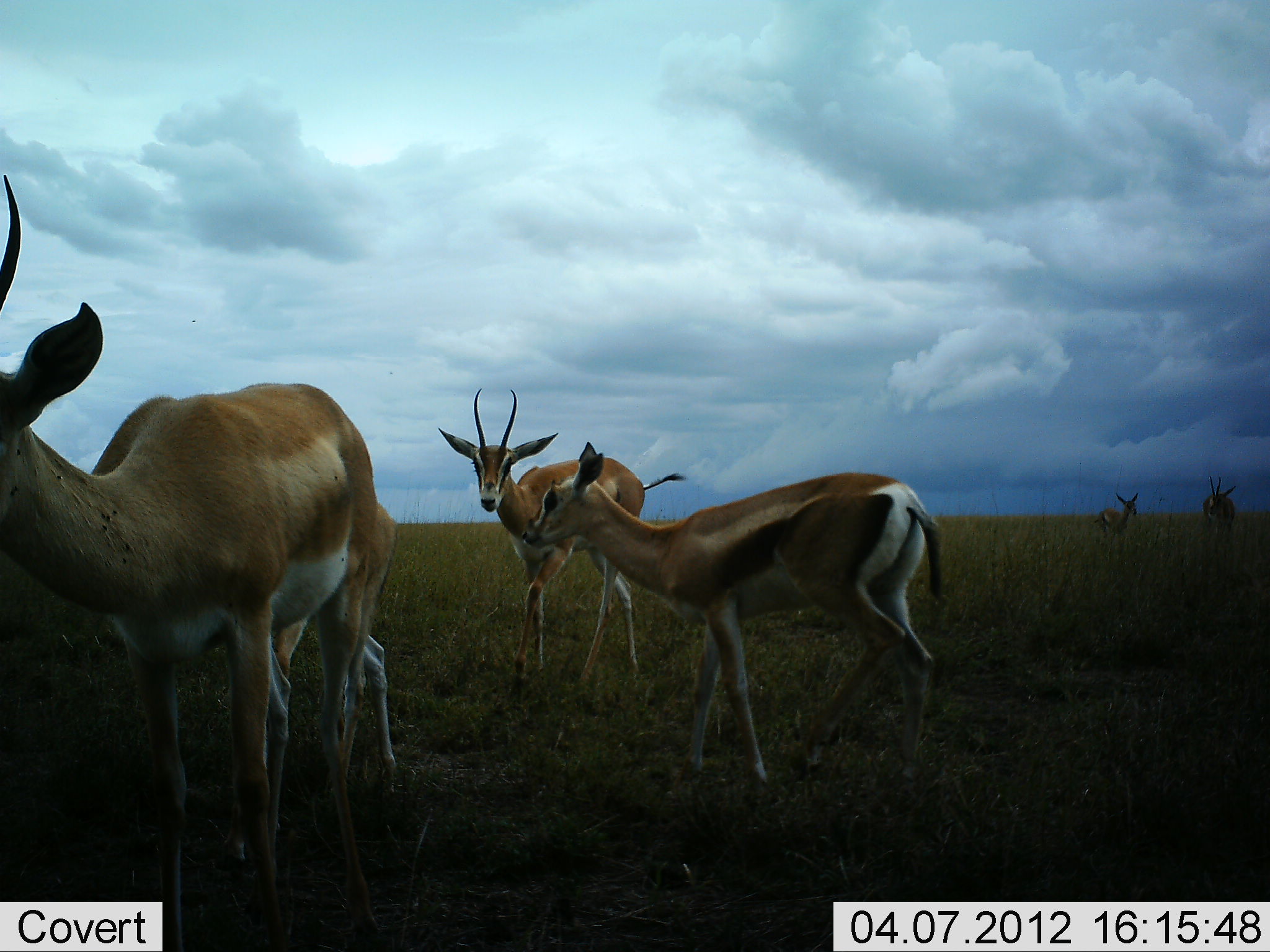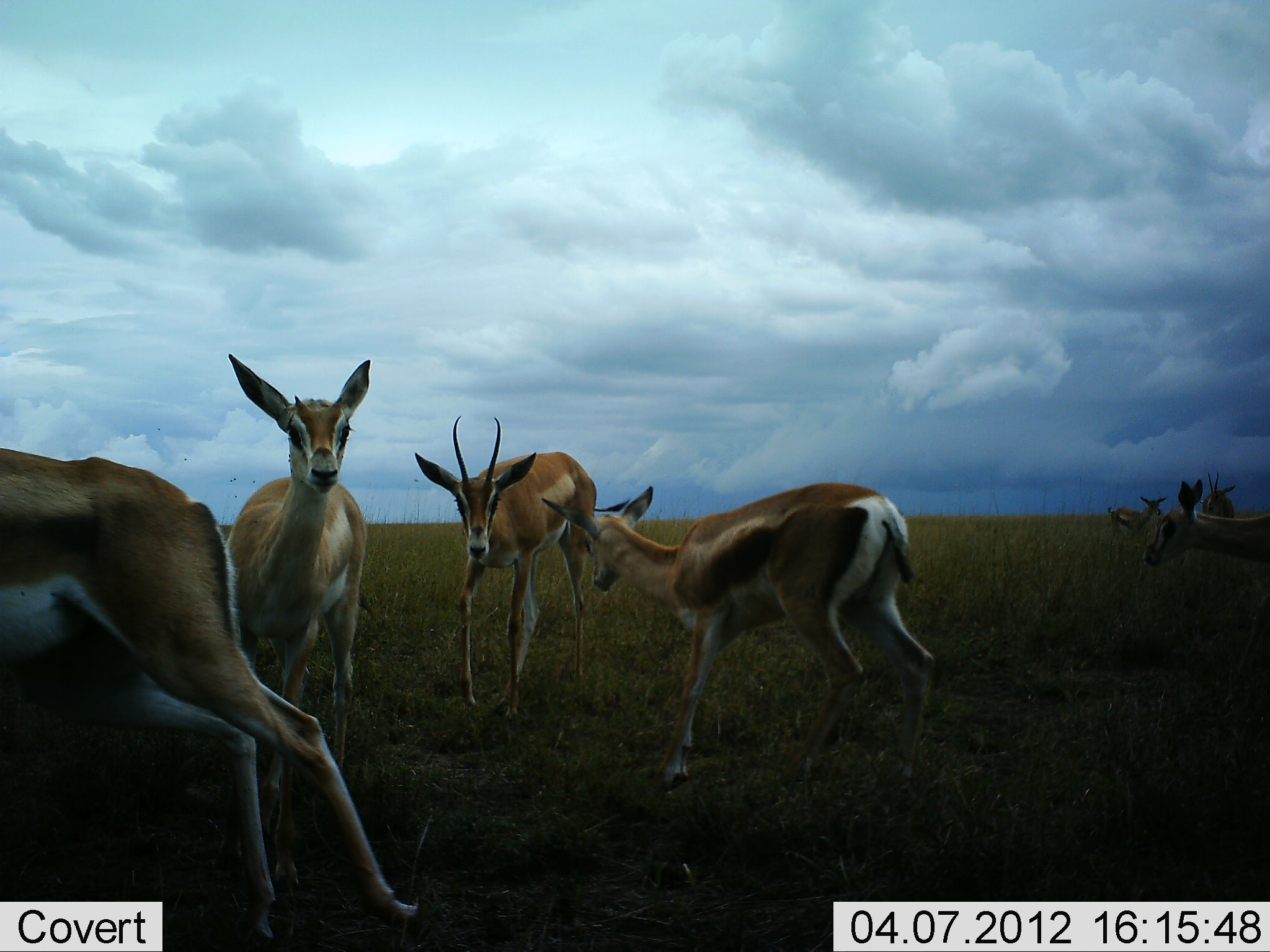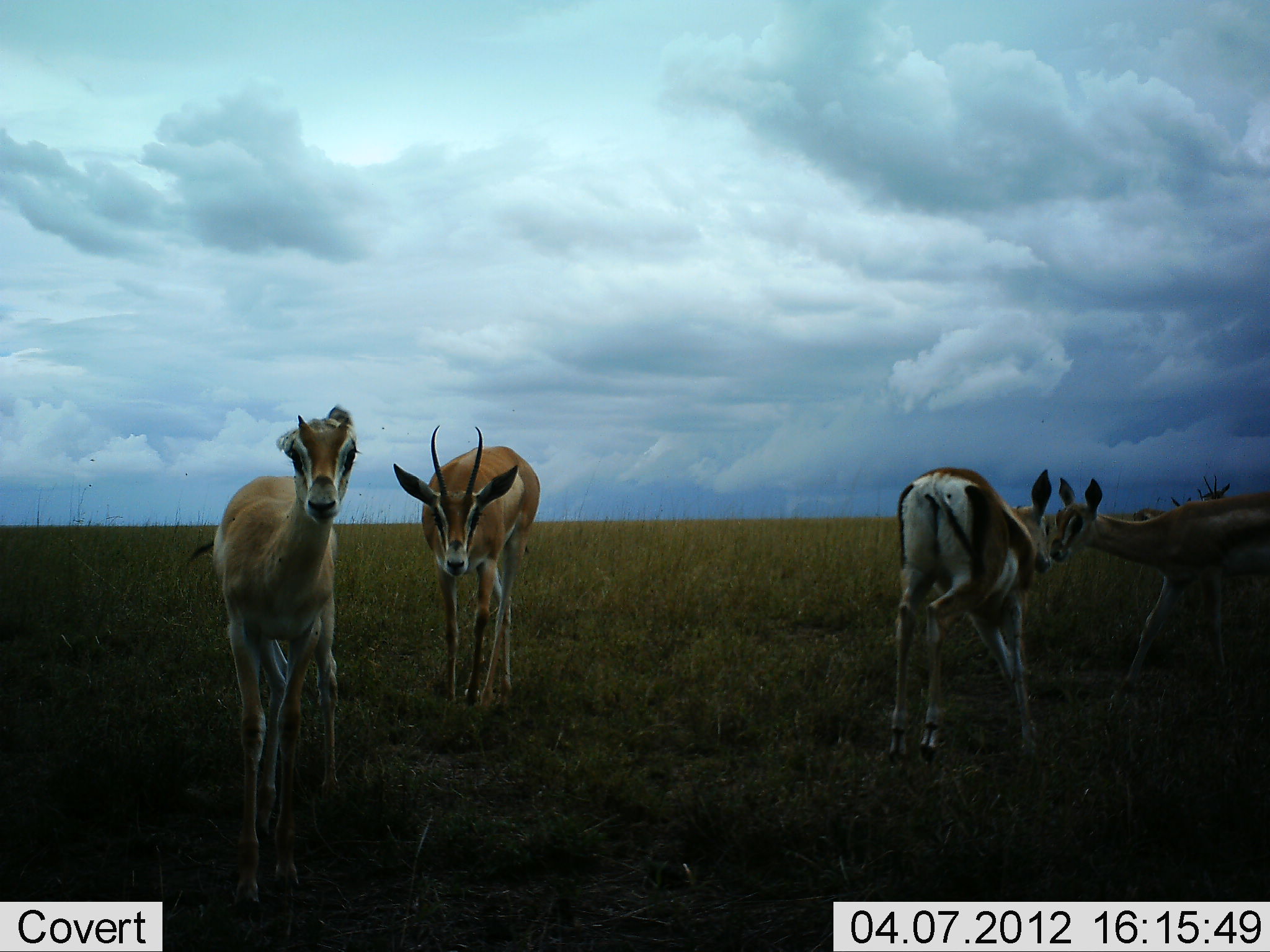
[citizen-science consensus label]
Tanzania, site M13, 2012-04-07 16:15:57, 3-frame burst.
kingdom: Animalia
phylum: Chordata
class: Mammalia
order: Artiodactyla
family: Bovidae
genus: Nanger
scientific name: Nanger granti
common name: grant's gazelle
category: gazellegrants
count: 7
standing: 31%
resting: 0%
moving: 88%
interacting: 19%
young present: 19%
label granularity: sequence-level